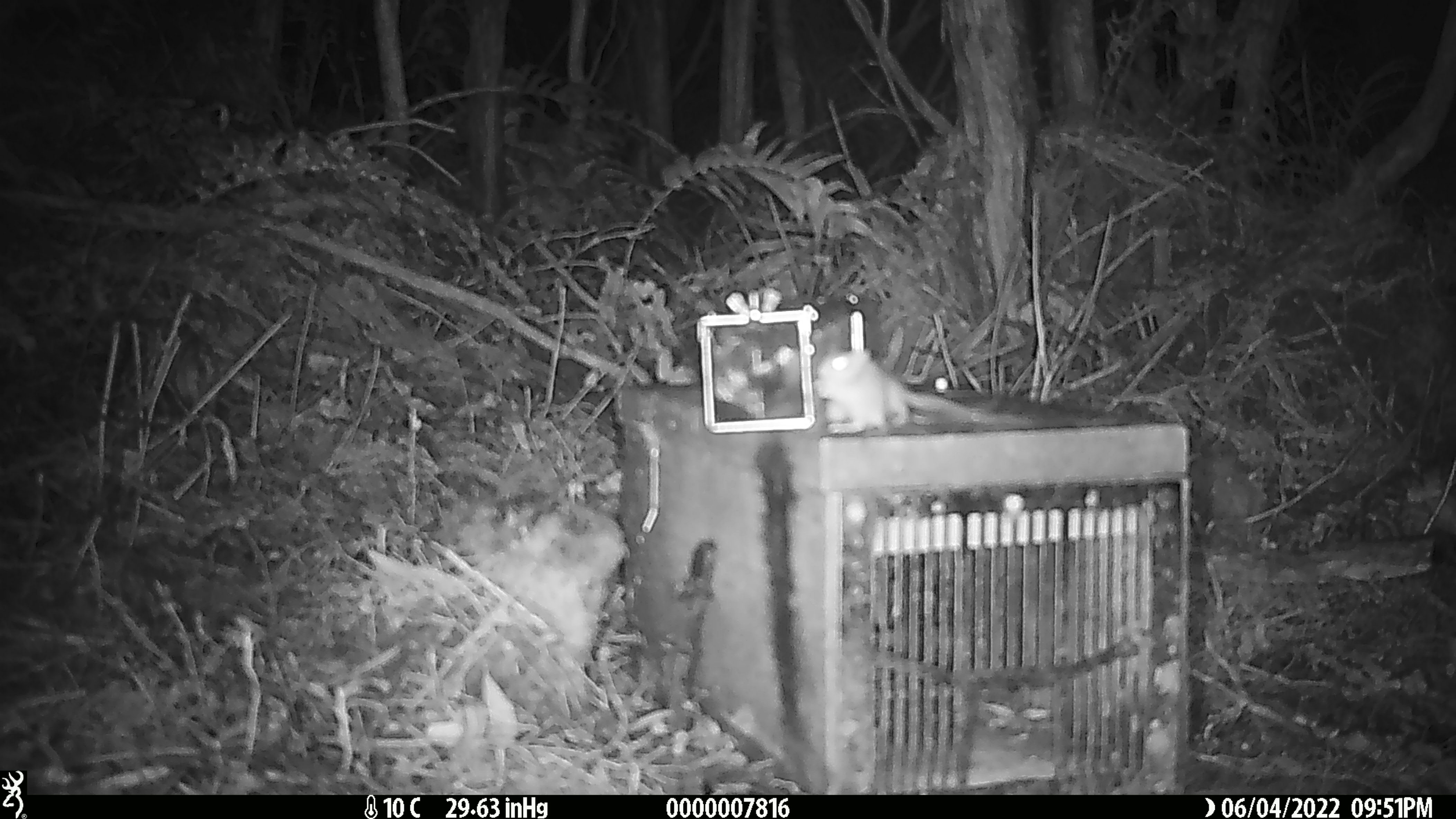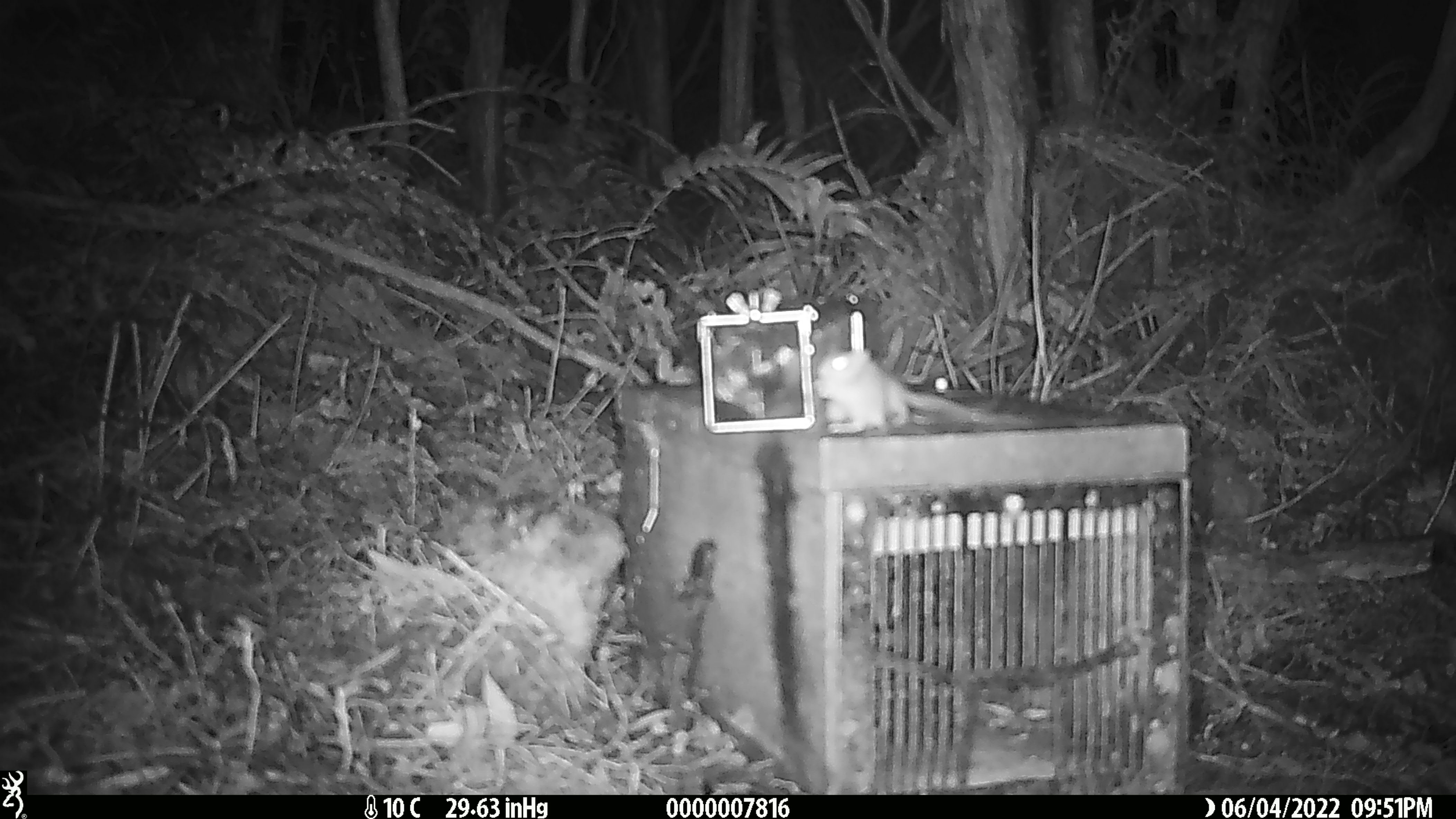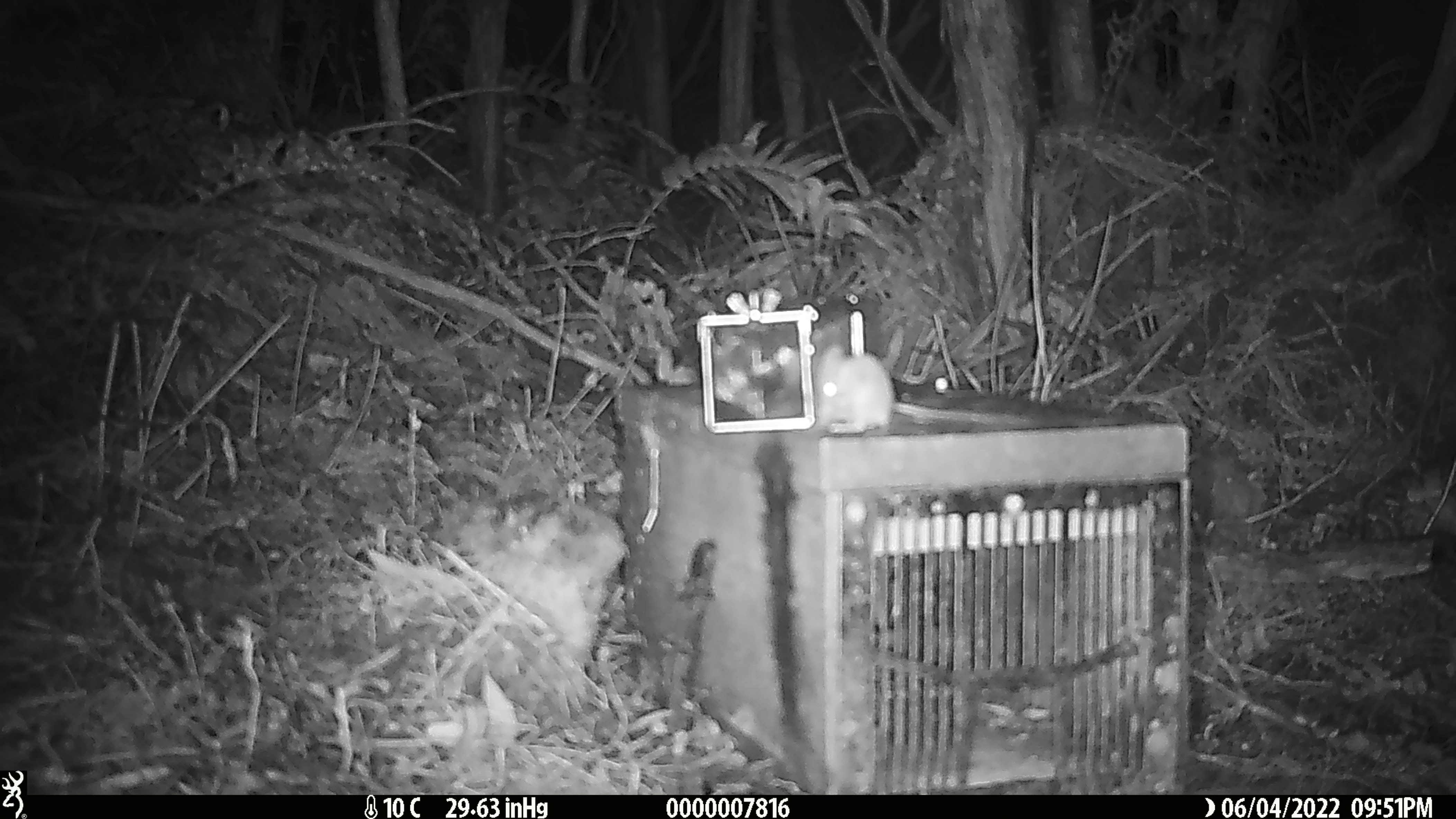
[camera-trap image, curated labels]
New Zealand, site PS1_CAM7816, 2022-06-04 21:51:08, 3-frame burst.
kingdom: Animalia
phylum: Chordata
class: Mammalia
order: Rodentia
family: Muridae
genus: Mus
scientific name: Mus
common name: mouse